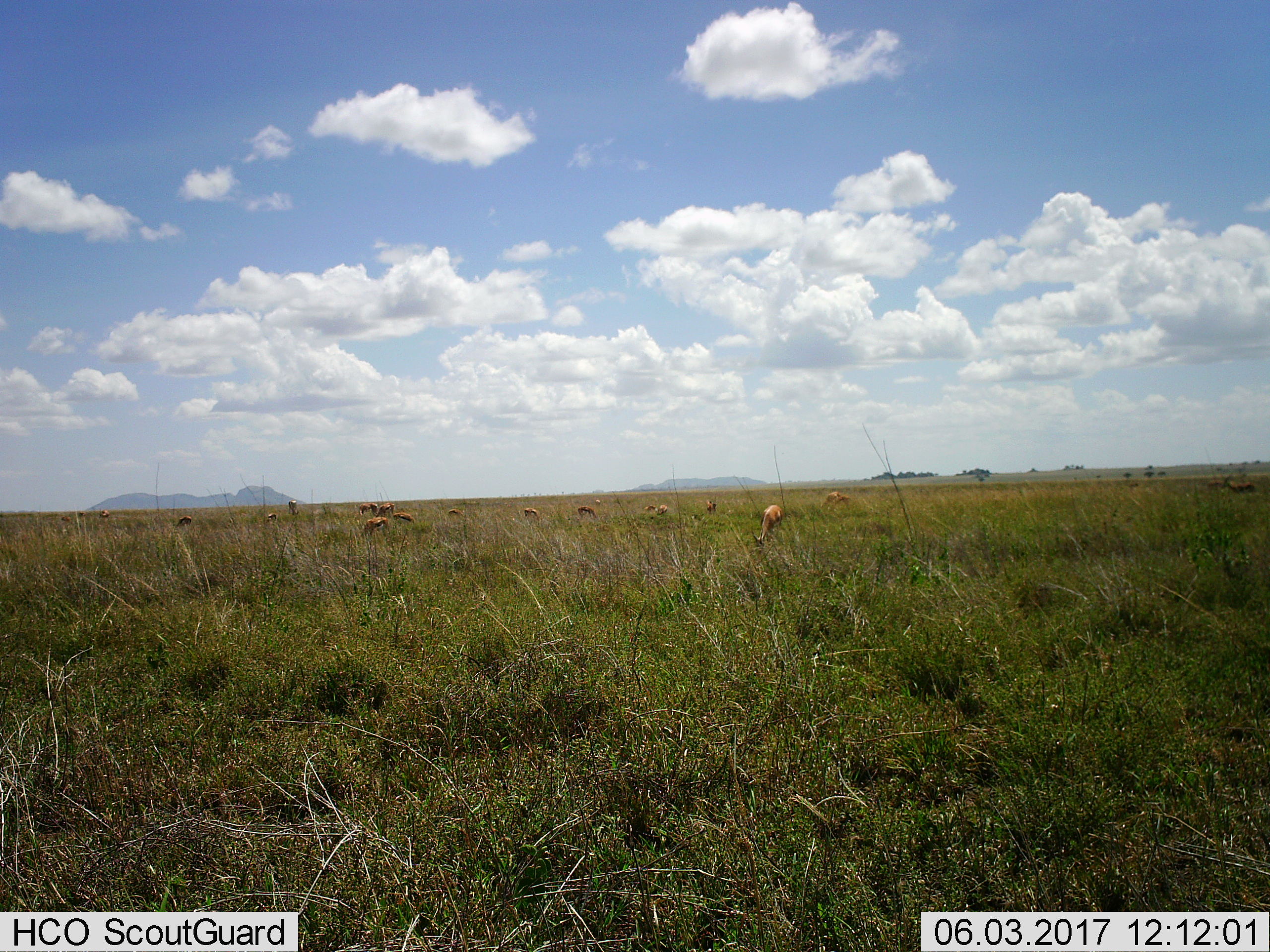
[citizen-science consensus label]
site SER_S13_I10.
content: unidentified animal